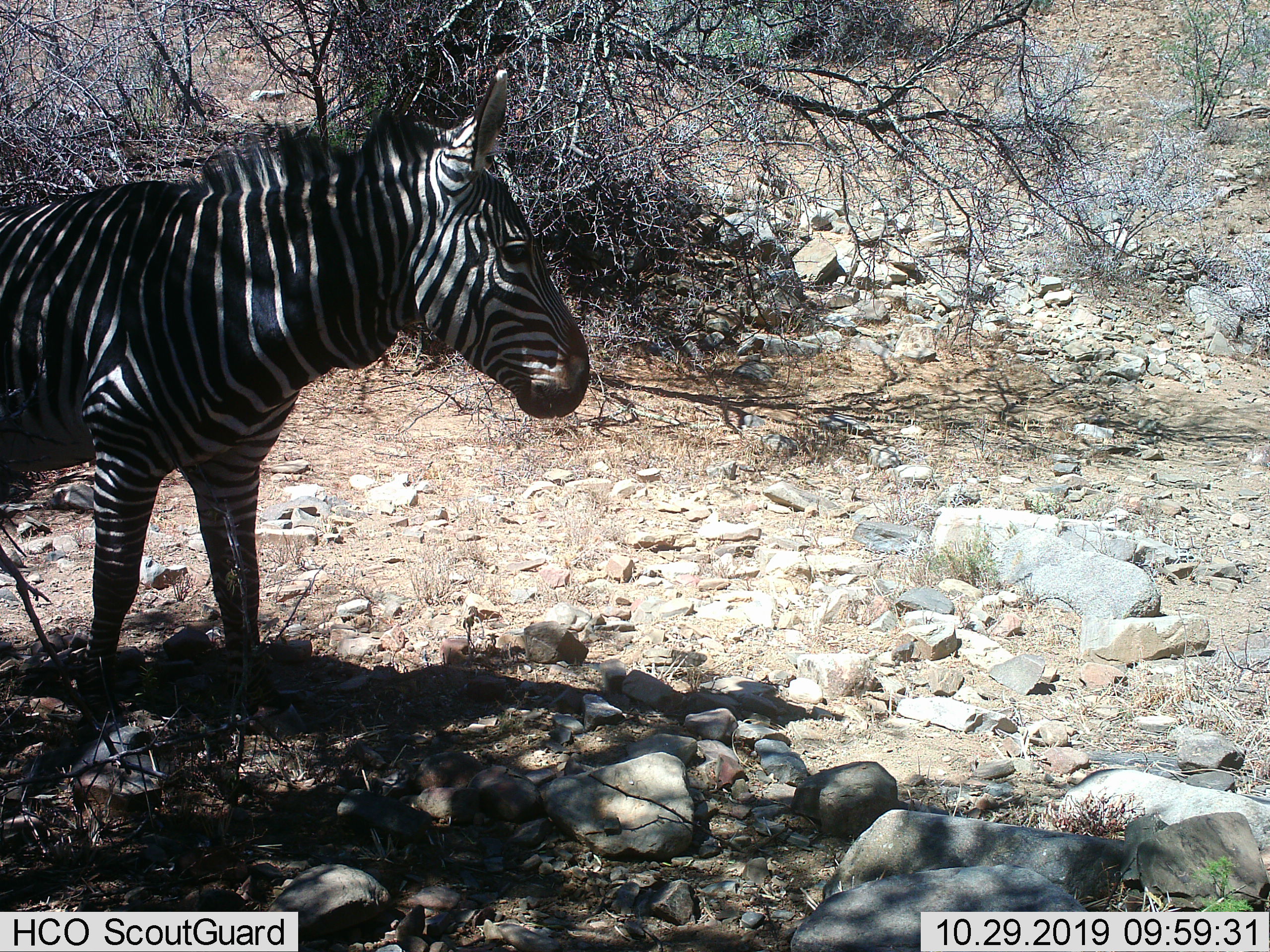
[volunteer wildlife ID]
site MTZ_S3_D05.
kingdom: Animalia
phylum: Chordata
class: Mammalia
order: Perissodactyla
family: Equidae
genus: Equus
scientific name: Equus zebra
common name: mountain zebra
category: zebramountain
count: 1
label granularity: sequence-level